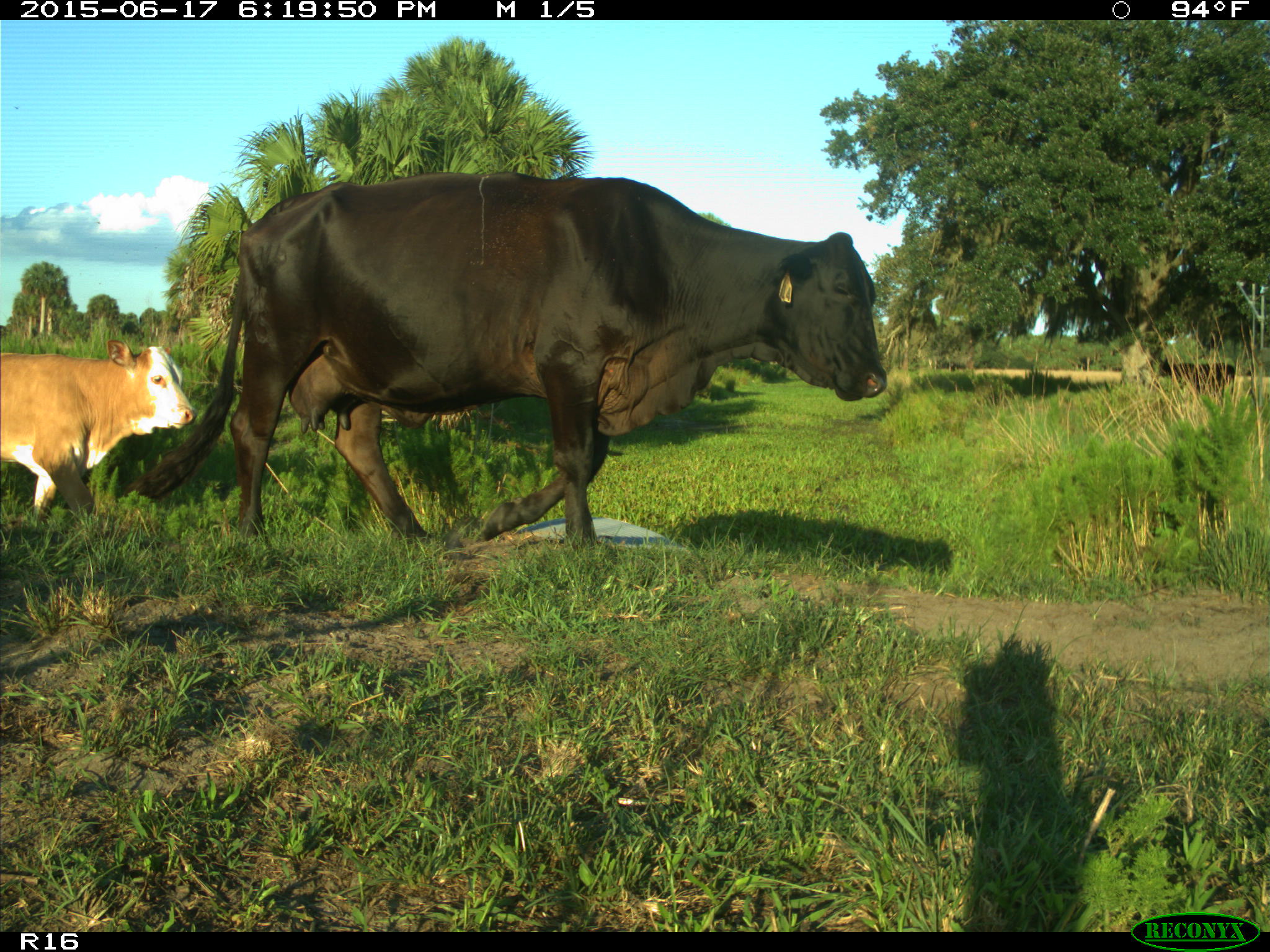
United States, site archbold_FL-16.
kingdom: Animalia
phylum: Chordata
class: Mammalia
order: Artiodactyla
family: Bovidae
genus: Bos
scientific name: Bos taurus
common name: domestic cow